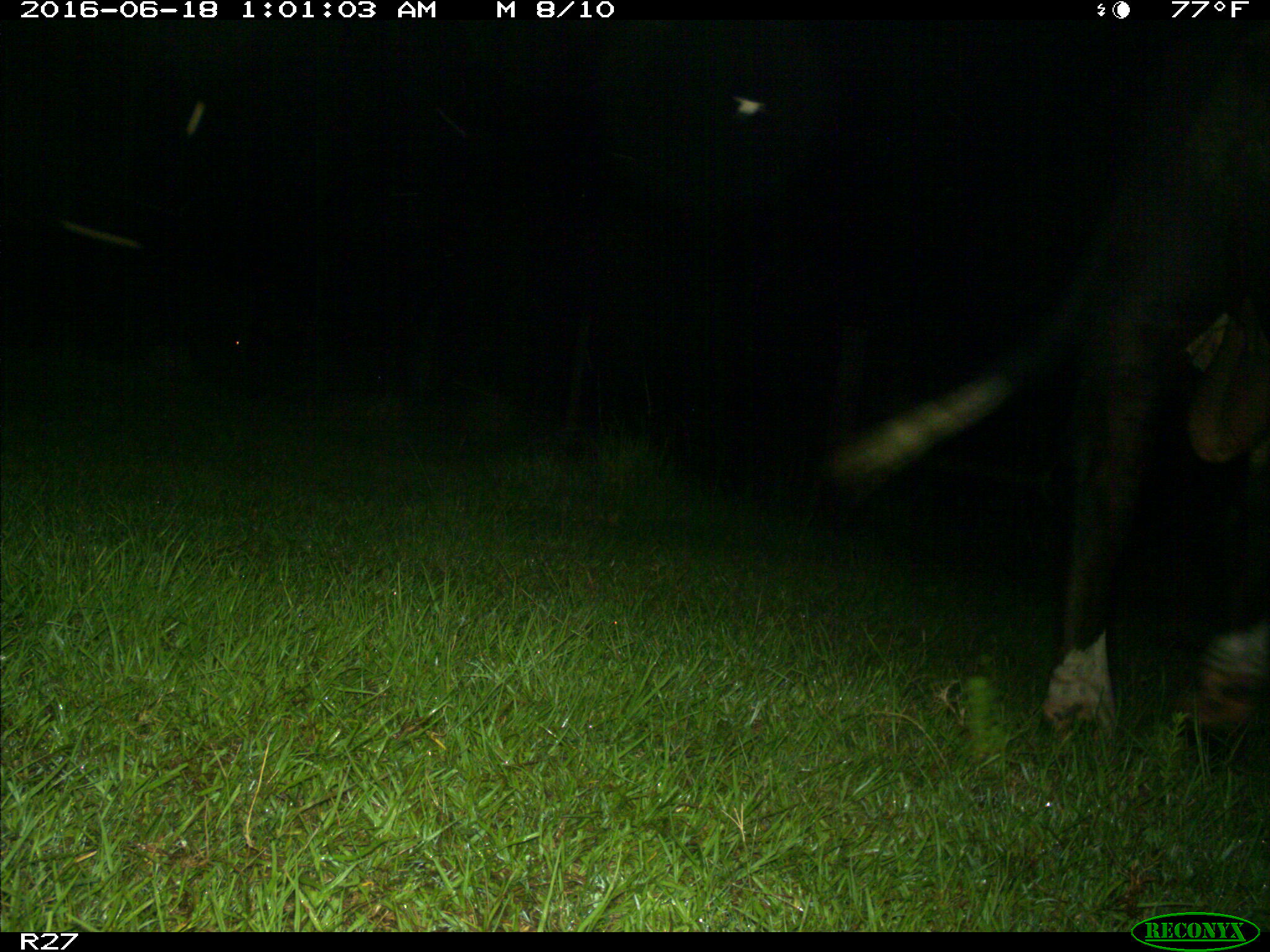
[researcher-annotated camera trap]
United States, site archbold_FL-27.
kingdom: Animalia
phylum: Chordata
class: Mammalia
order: Artiodactyla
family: Bovidae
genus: Bos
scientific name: Bos taurus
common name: domestic cow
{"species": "Bos taurus (domestic cow)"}